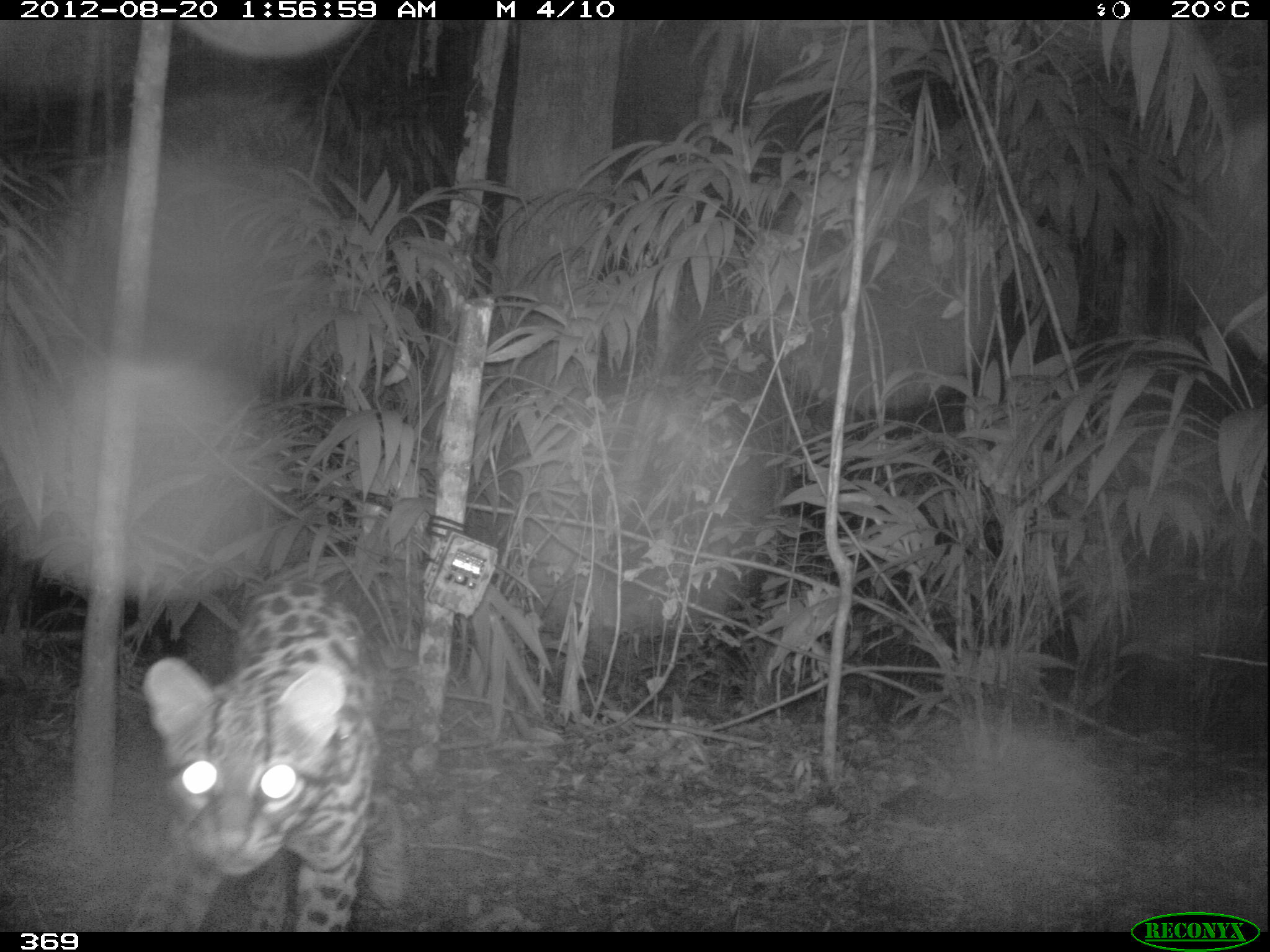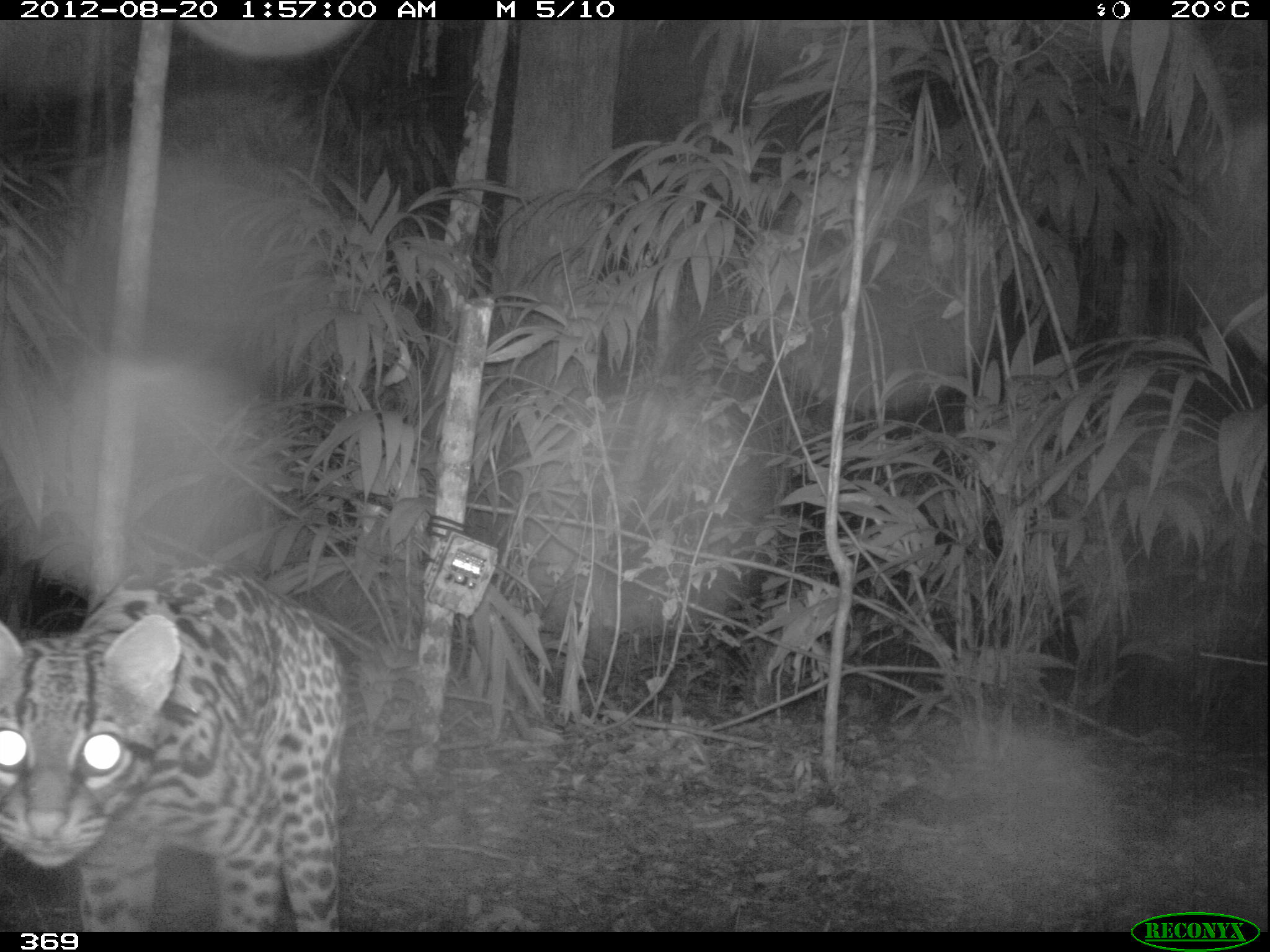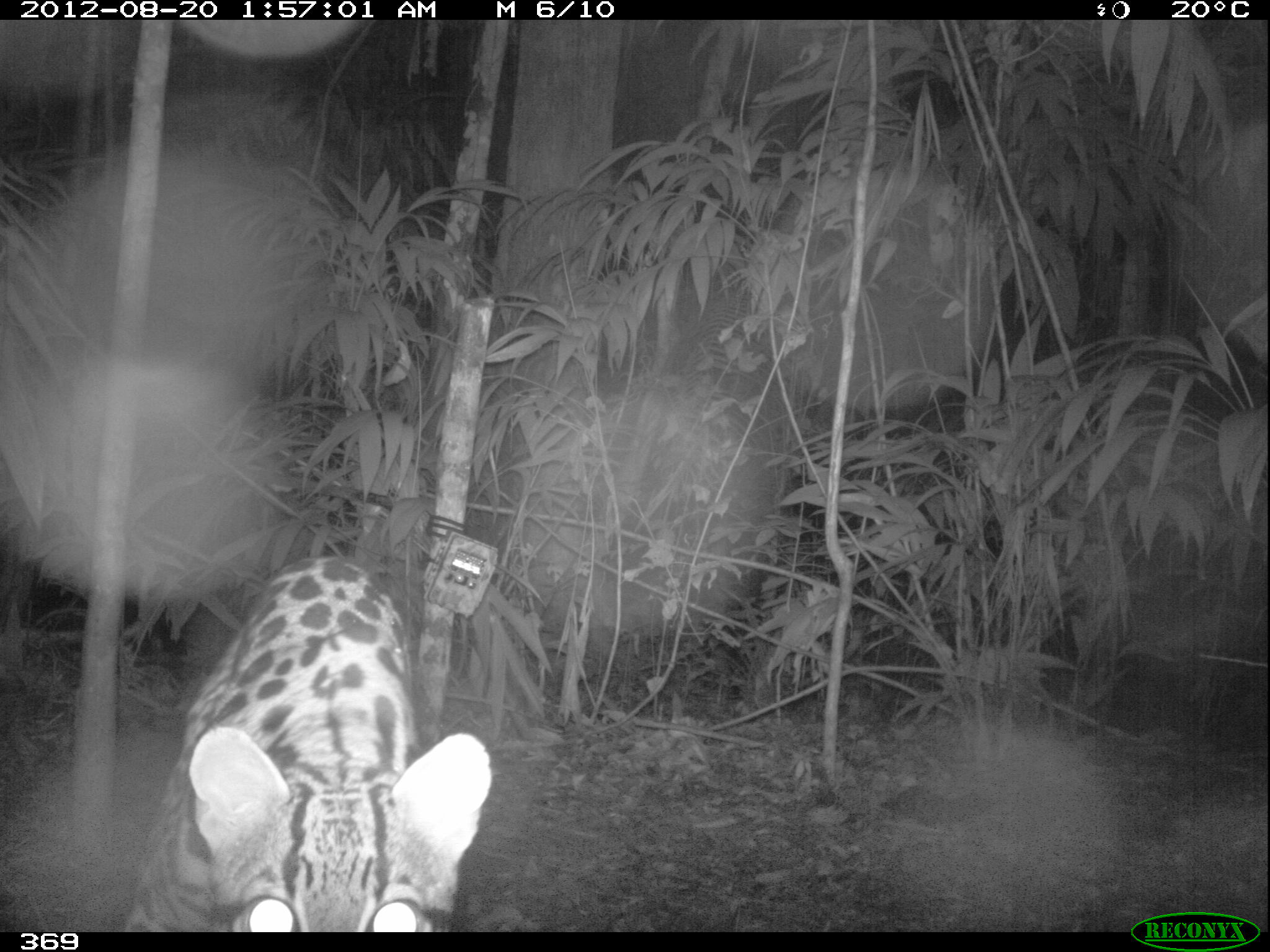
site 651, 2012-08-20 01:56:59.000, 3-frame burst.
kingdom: Animalia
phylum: Chordata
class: Mammalia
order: Carnivora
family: Felidae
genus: Leopardus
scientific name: Leopardus pardalis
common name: ocelot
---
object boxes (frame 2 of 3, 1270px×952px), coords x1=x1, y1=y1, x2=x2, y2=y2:
leopardus pardalis: x1=0, y1=563, x2=347, y2=932